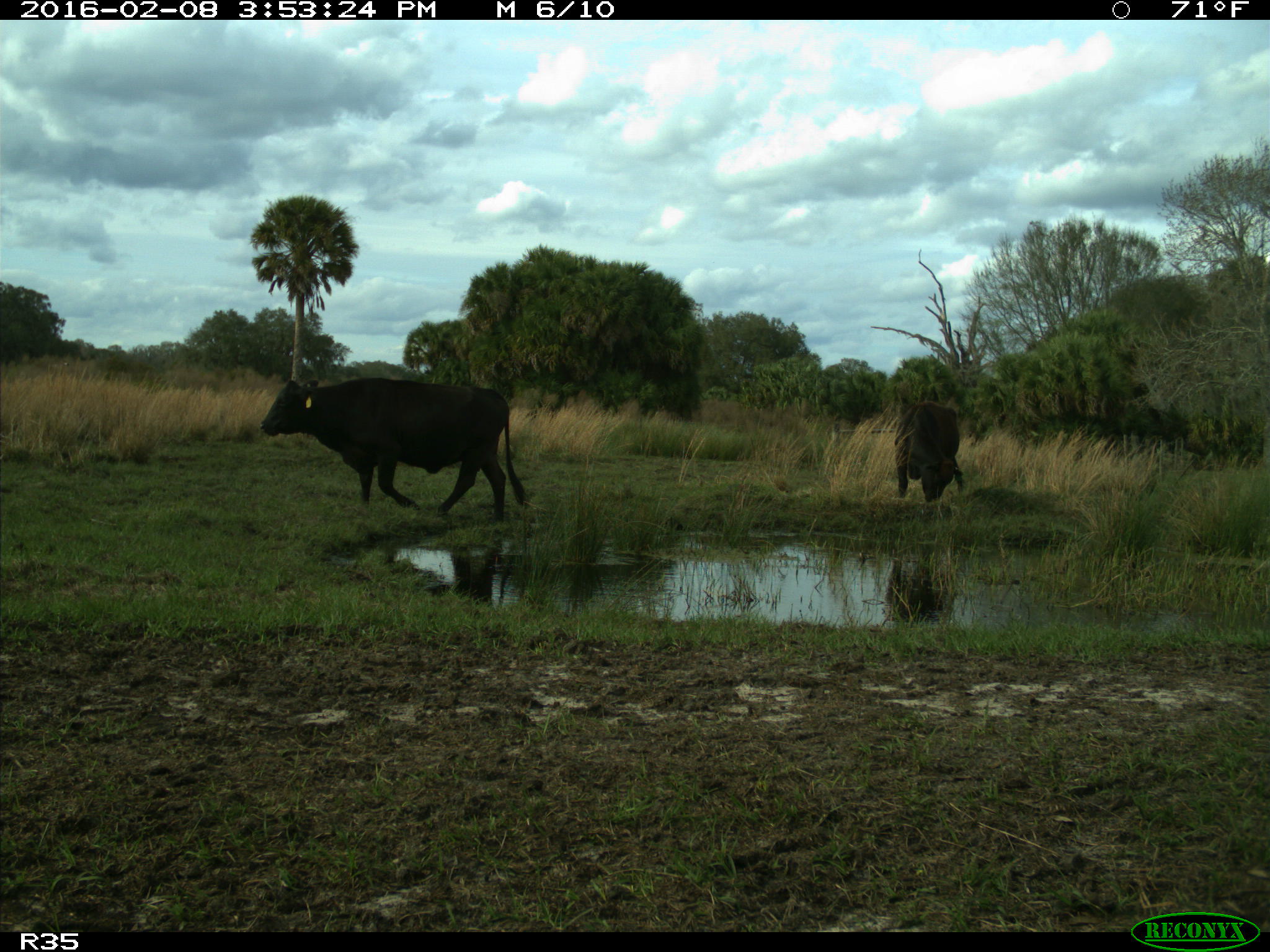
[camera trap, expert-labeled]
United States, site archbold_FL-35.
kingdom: Animalia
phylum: Chordata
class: Mammalia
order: Artiodactyla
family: Bovidae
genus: Bos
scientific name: Bos taurus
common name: domestic cow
Bos taurus (domestic cow).